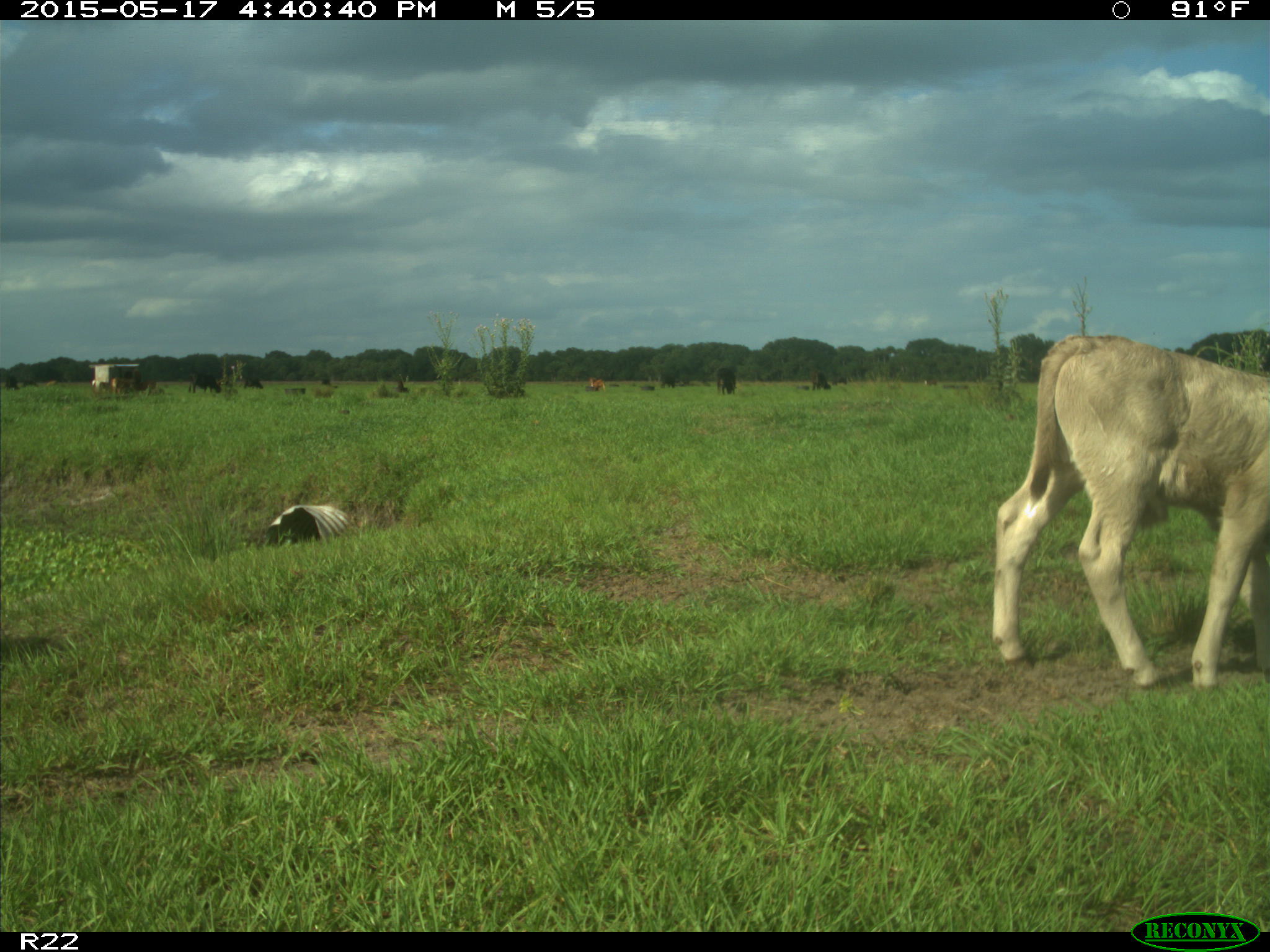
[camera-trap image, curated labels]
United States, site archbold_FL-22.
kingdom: Animalia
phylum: Chordata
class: Mammalia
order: Artiodactyla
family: Bovidae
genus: Bos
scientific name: Bos taurus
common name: domestic cow